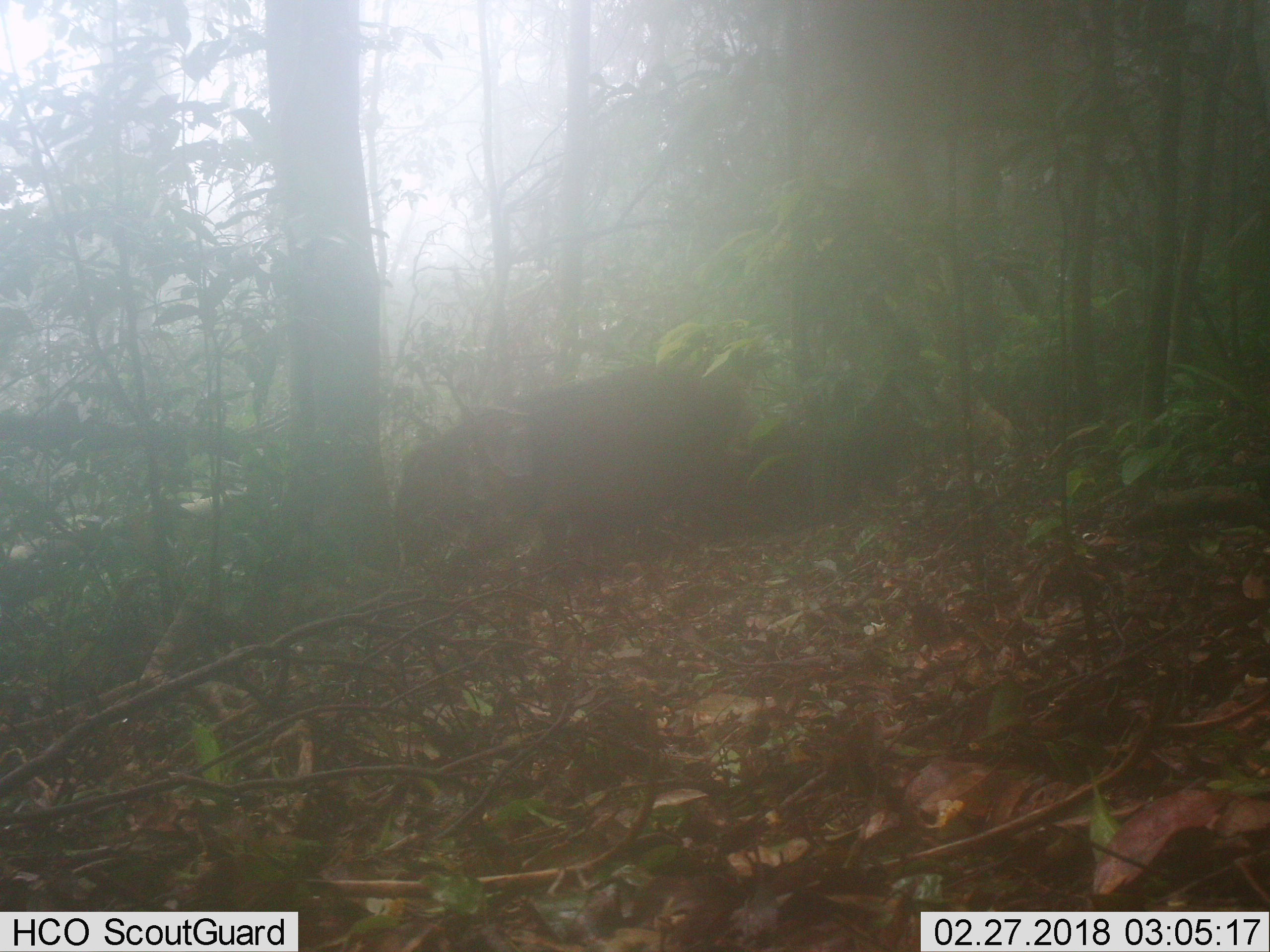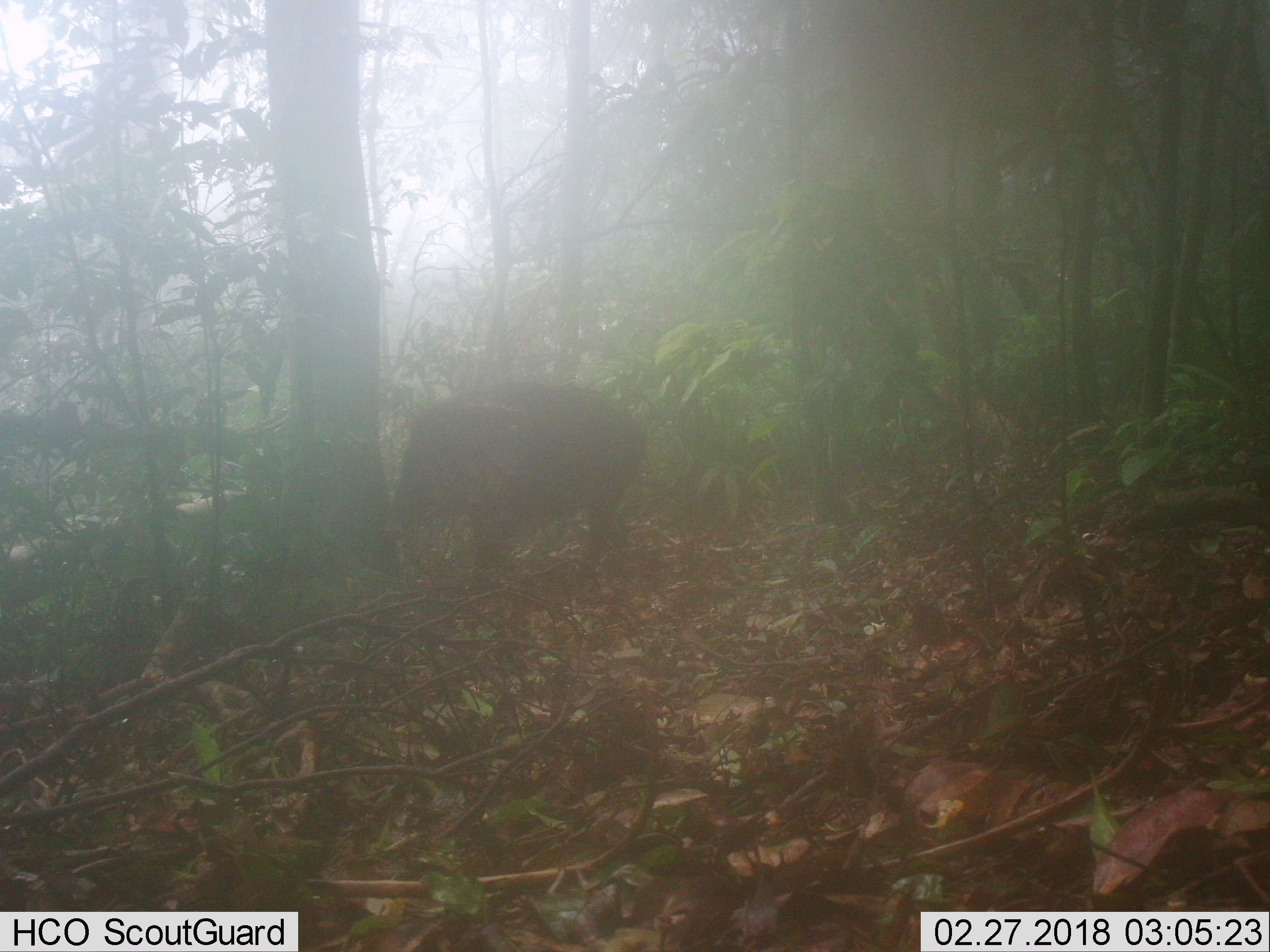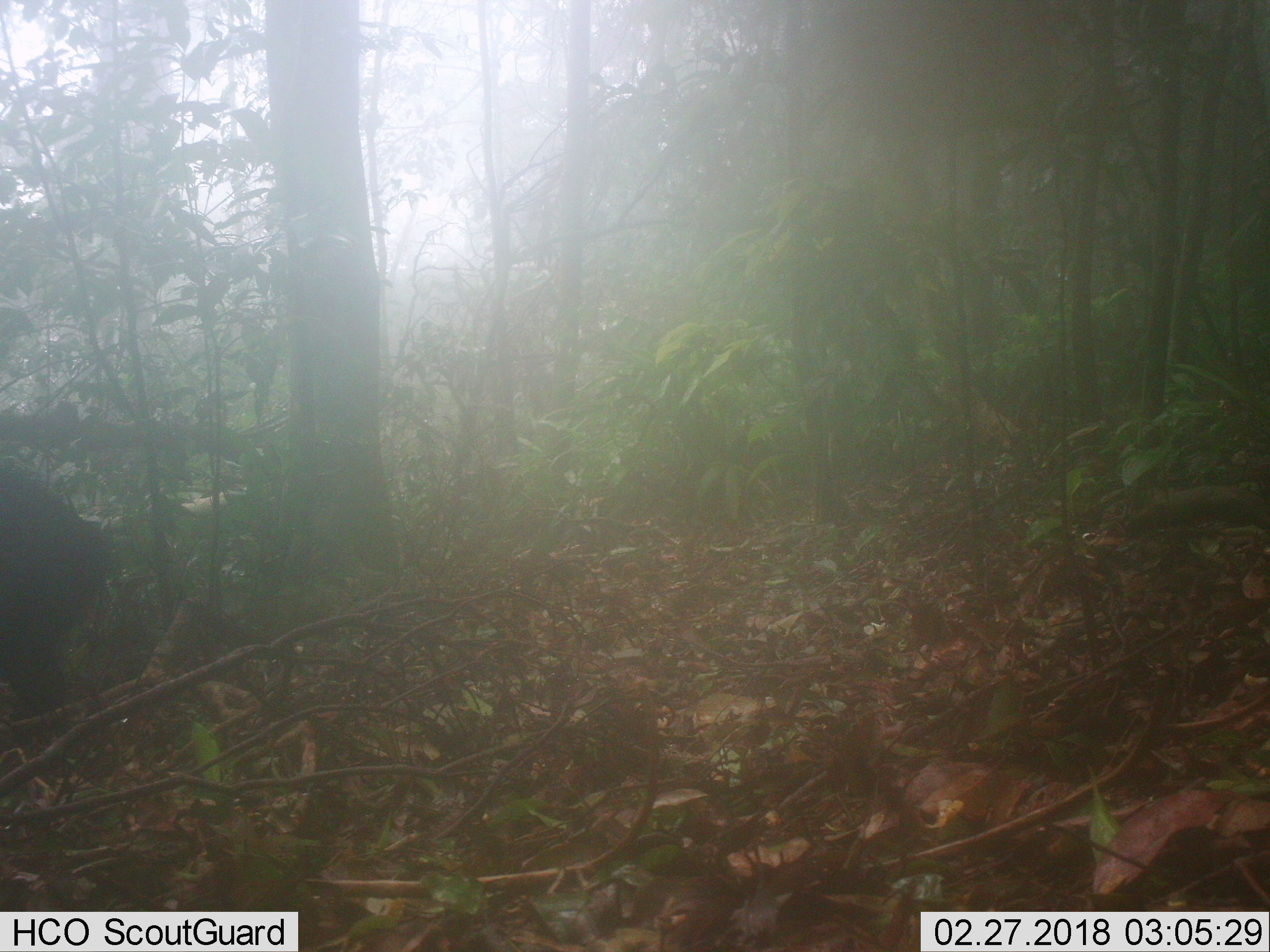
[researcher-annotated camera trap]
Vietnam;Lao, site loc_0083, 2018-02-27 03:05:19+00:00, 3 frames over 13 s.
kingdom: Animalia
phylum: Chordata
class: Mammalia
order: Artiodactyla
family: Suidae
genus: Sus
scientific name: Sus scrofa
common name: eurasian wild pig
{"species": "eurasian wild pig (Sus scrofa)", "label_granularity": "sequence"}